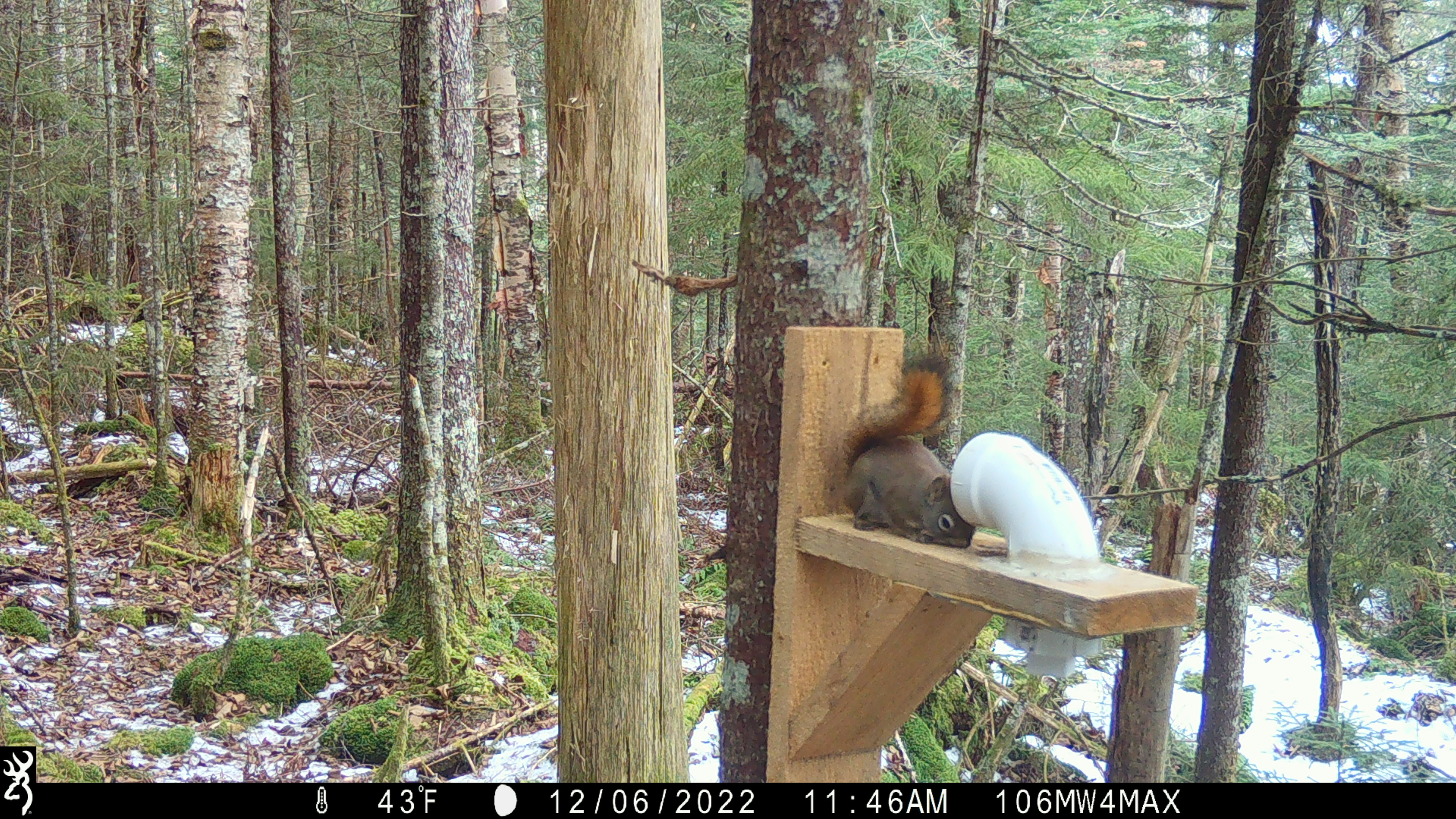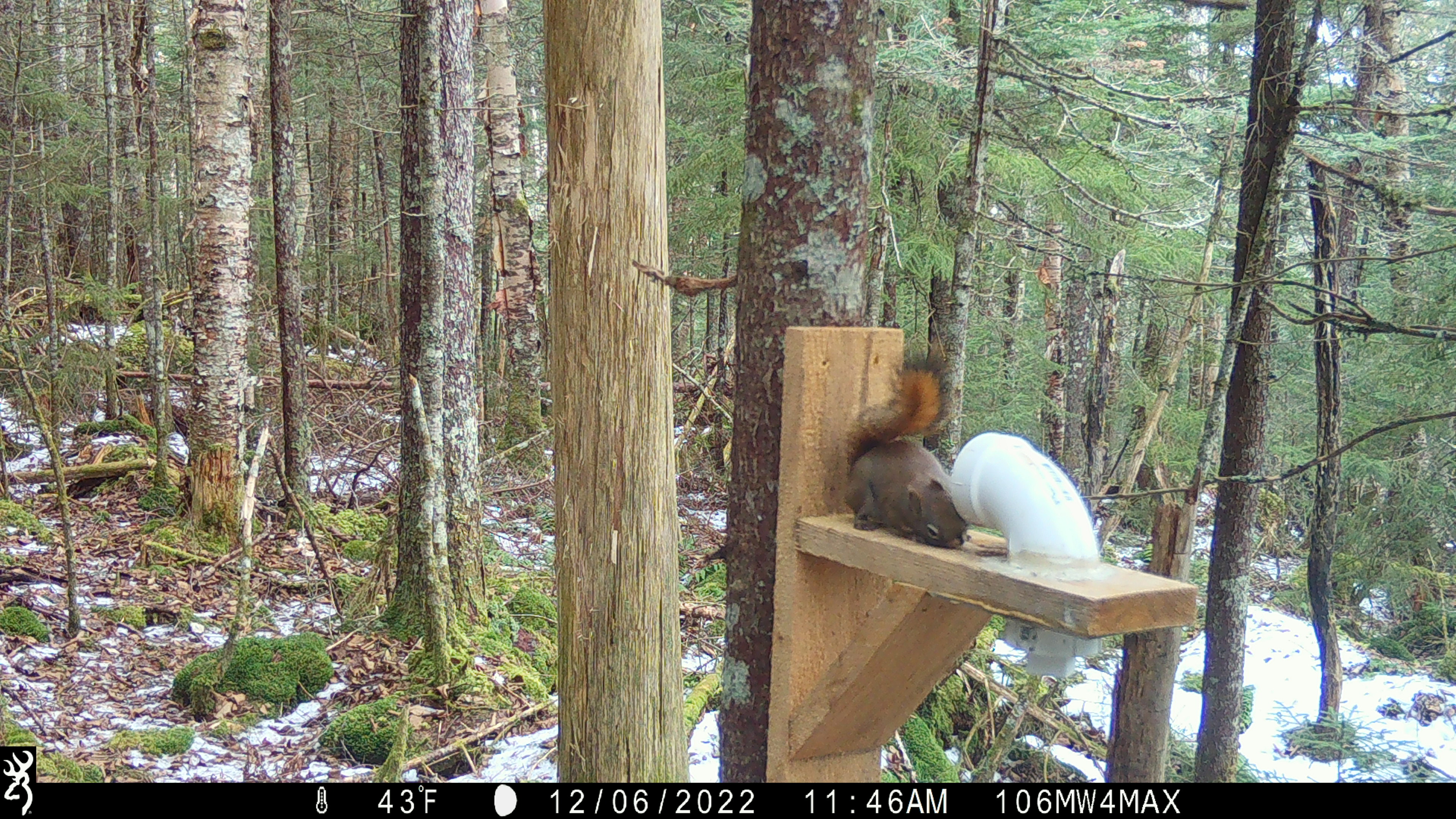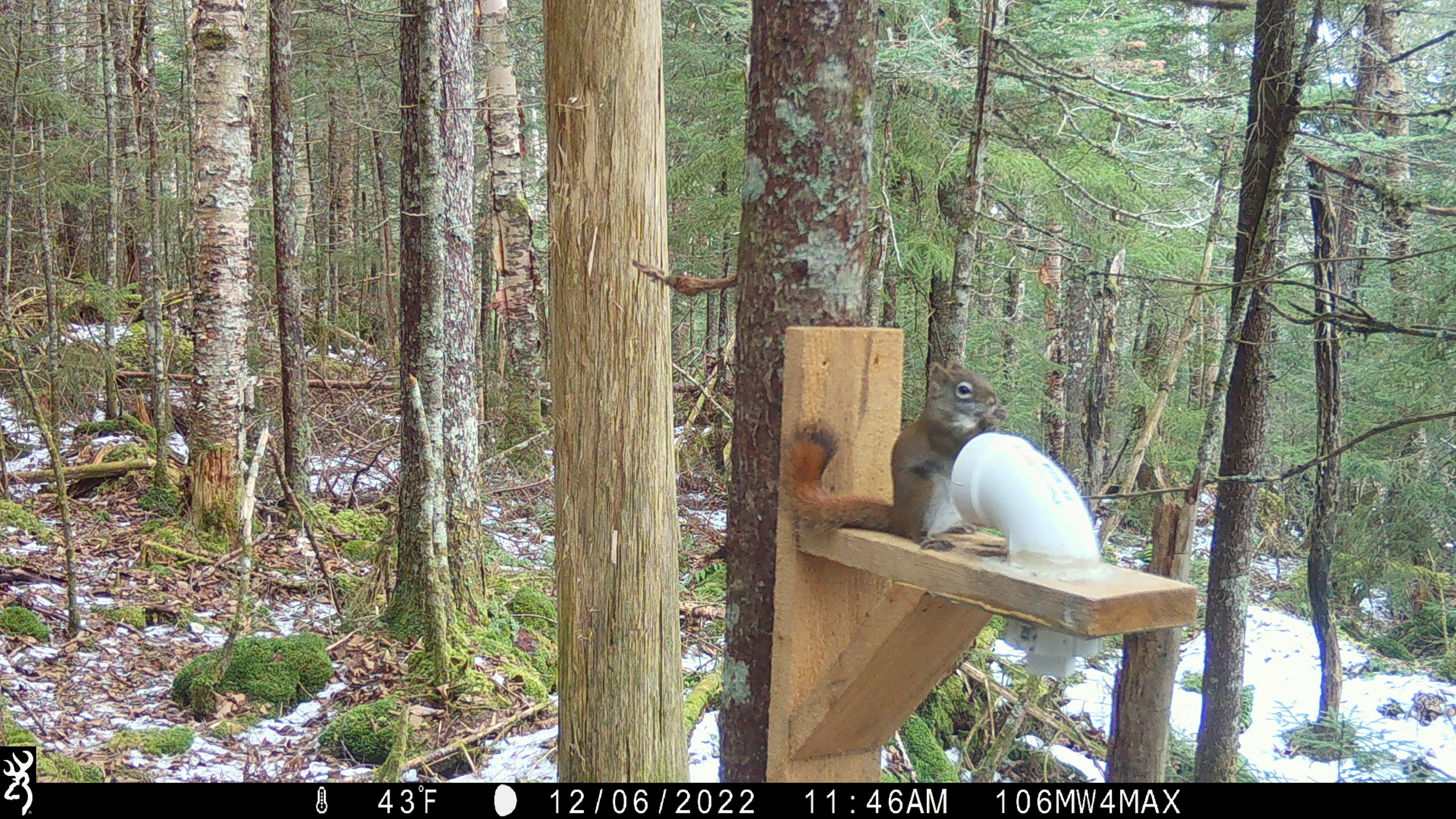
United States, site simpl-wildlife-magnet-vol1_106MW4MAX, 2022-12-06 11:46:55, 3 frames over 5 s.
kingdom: Animalia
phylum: Chordata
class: Mammalia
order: Rodentia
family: Sciuridae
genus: Tamiasciurus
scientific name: Tamiasciurus hudsonicus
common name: red squirrel